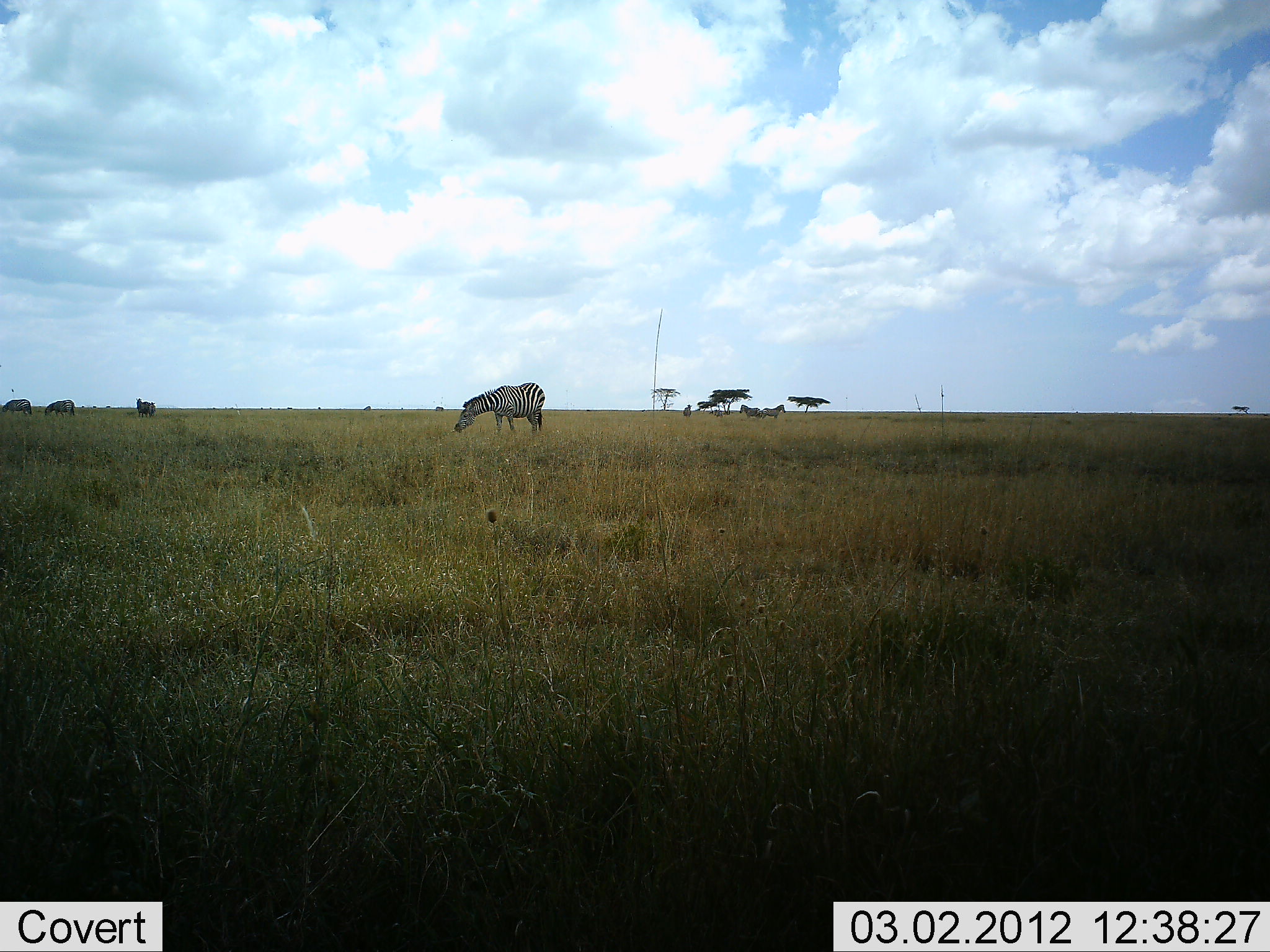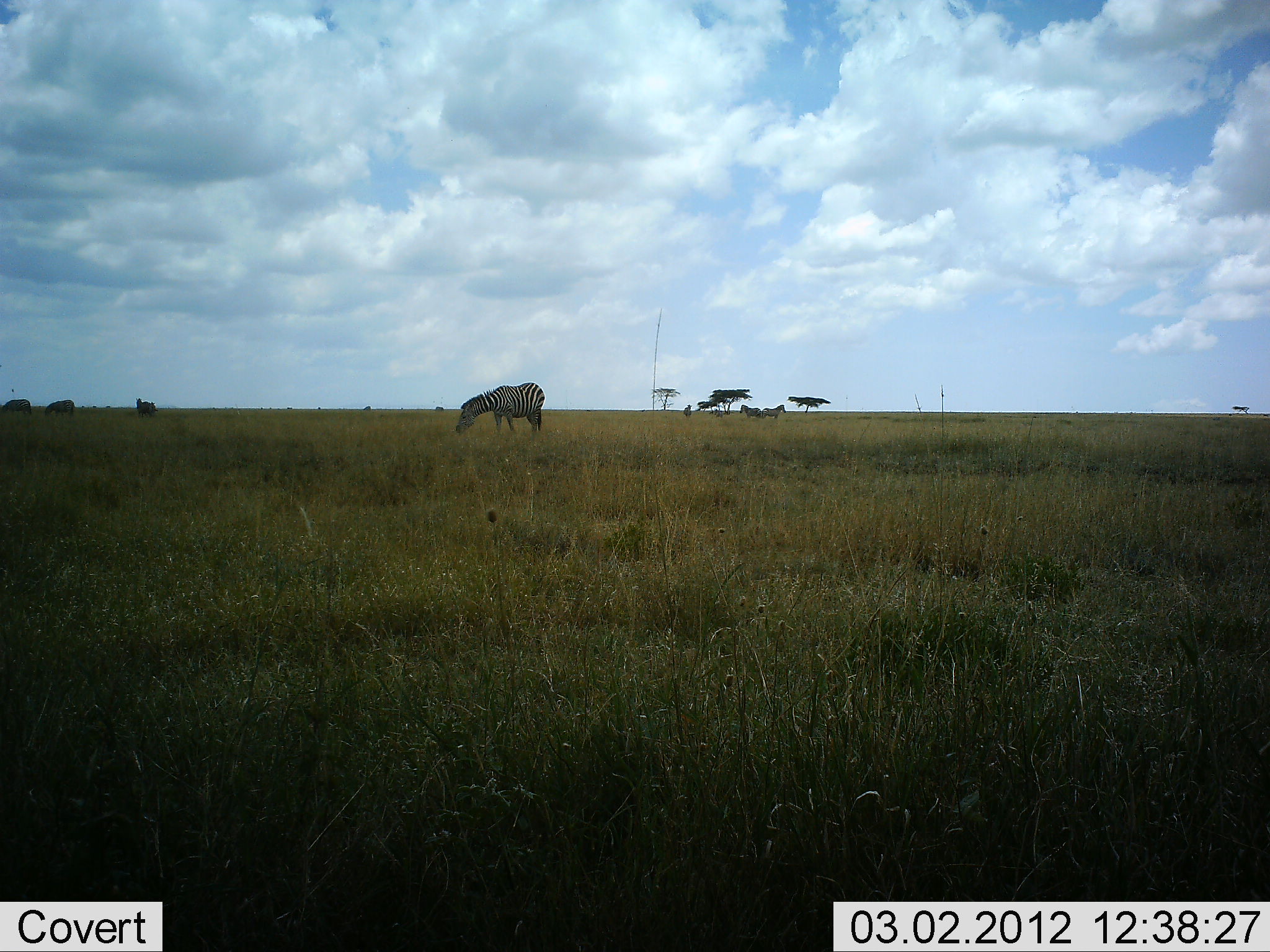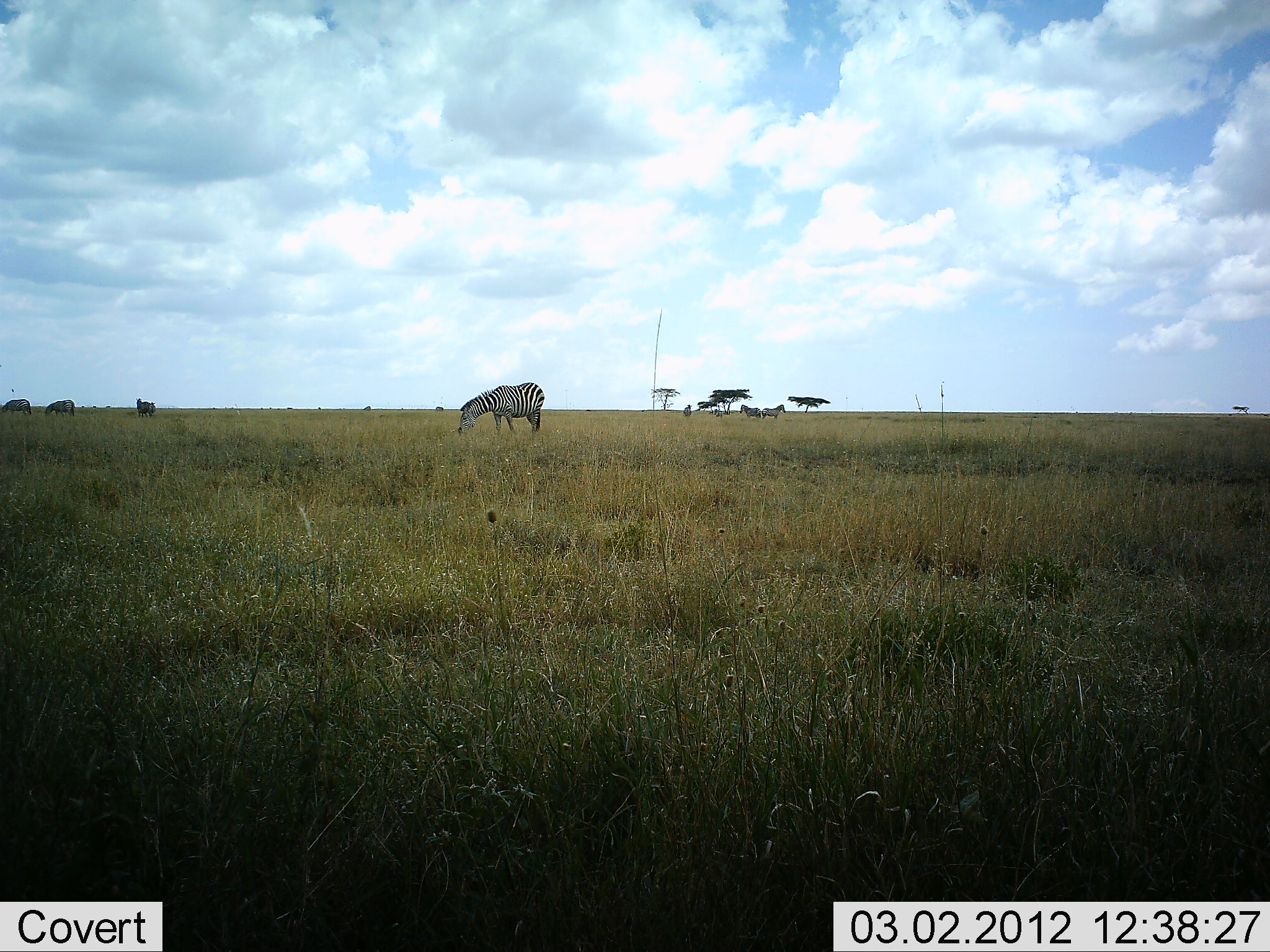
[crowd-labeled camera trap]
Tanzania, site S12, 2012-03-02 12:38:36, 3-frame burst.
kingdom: Animalia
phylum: Chordata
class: Mammalia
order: Perissodactyla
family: Equidae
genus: Equus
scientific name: Equus quagga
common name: plains zebra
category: zebra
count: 4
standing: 61%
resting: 0%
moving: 0%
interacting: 0%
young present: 0%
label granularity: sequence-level